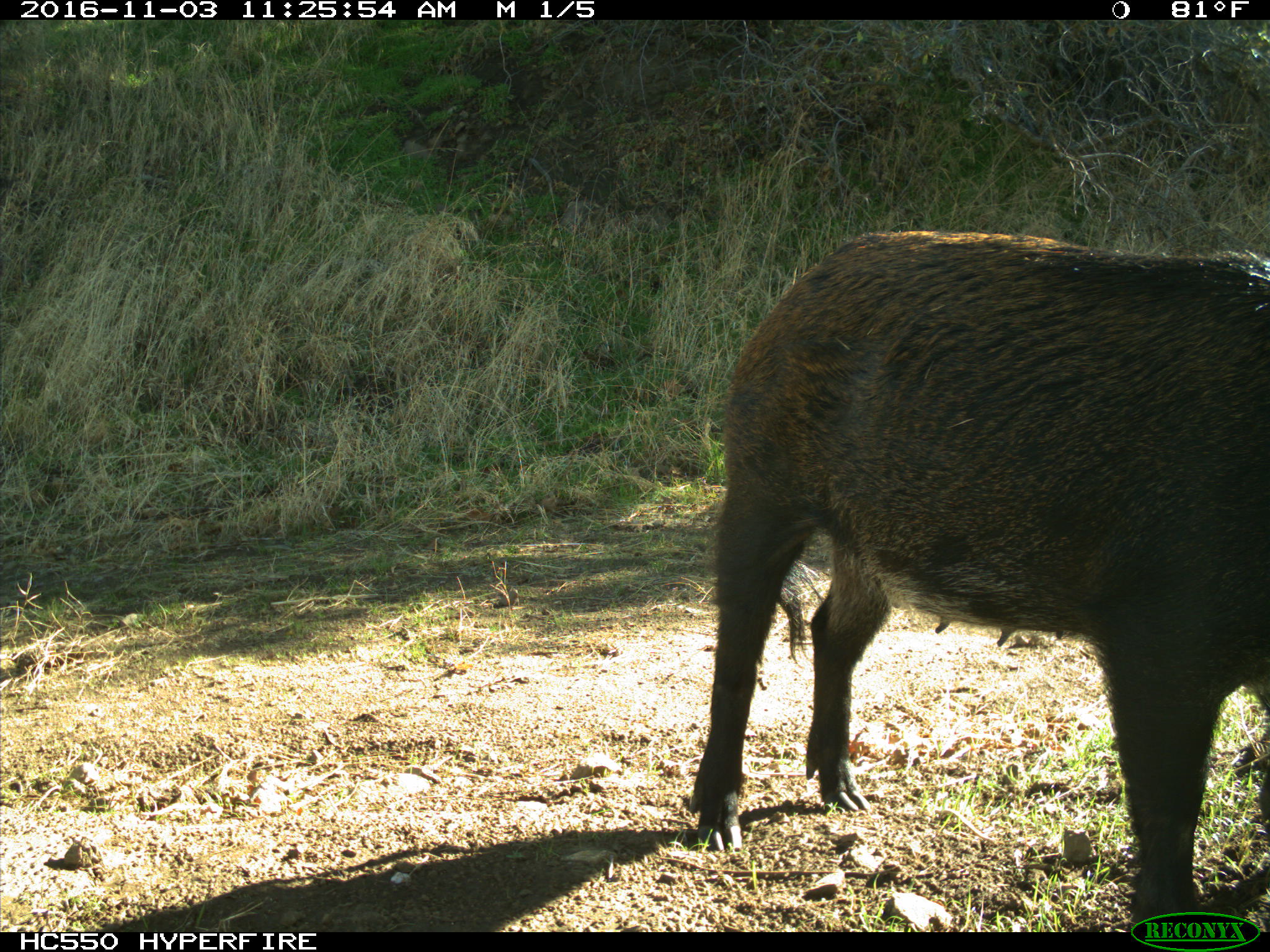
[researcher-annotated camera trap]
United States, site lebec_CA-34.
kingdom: Animalia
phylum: Chordata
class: Mammalia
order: Artiodactyla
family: Suidae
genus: Sus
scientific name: Sus scrofa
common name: wild boar